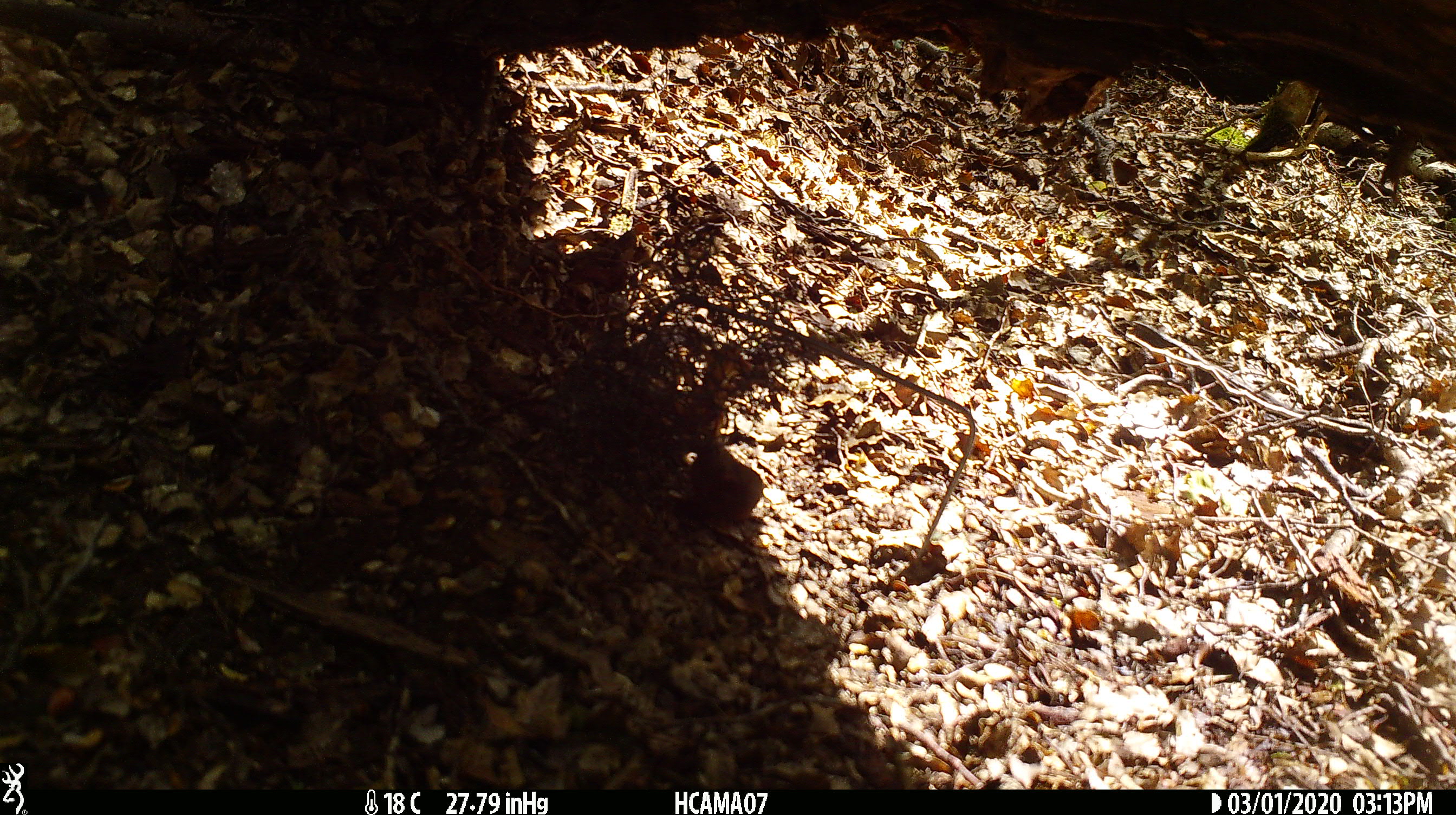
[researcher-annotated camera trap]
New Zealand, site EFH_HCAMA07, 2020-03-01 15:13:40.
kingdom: Animalia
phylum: Chordata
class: Mammalia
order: Rodentia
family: Muridae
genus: Mus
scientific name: Mus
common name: mouse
Mouse (Mus).